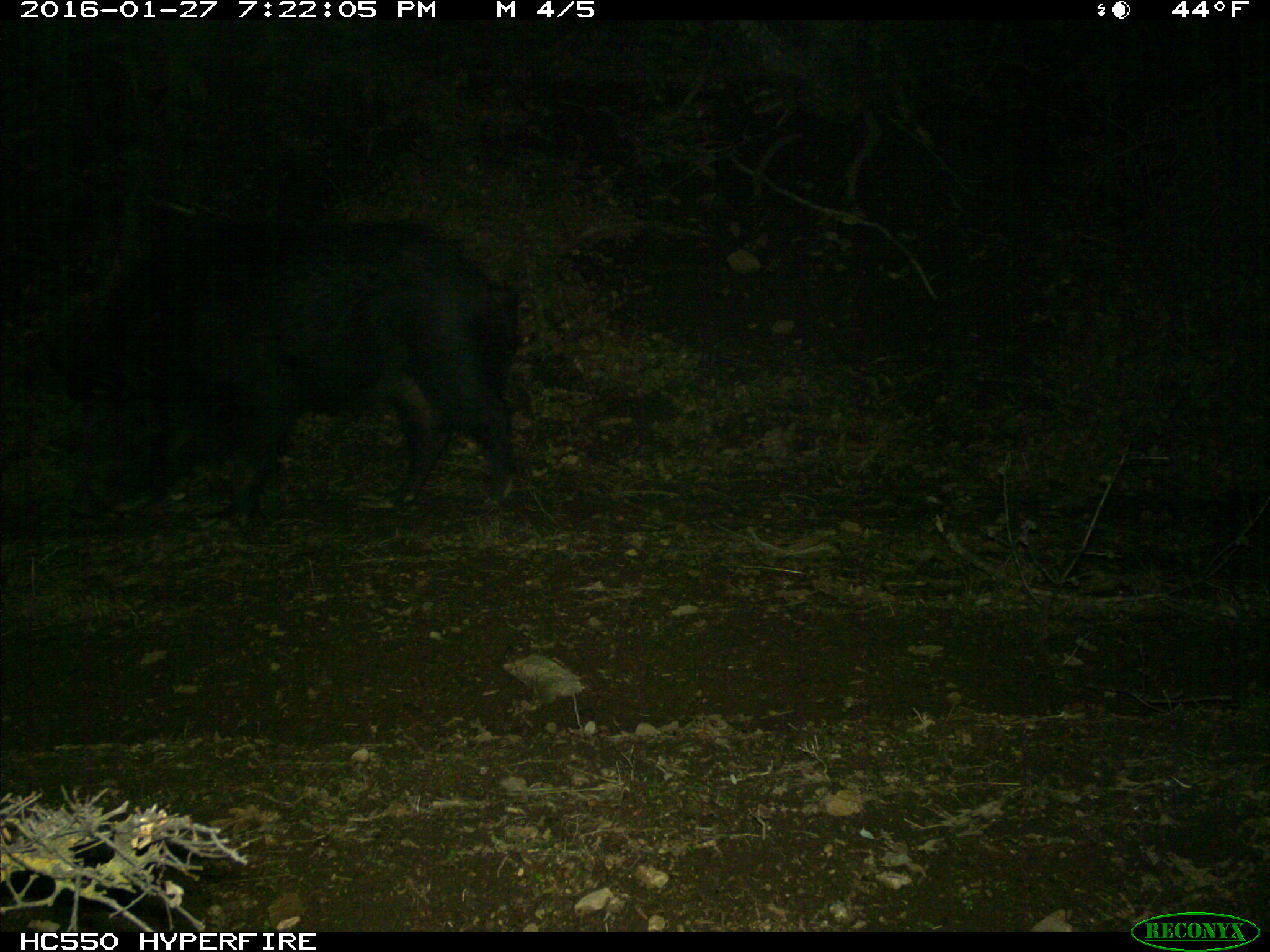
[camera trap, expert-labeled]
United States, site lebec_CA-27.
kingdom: Animalia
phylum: Chordata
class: Mammalia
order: Artiodactyla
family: Suidae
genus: Sus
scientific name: Sus scrofa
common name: wild boar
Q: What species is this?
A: Sus scrofa (wild boar).